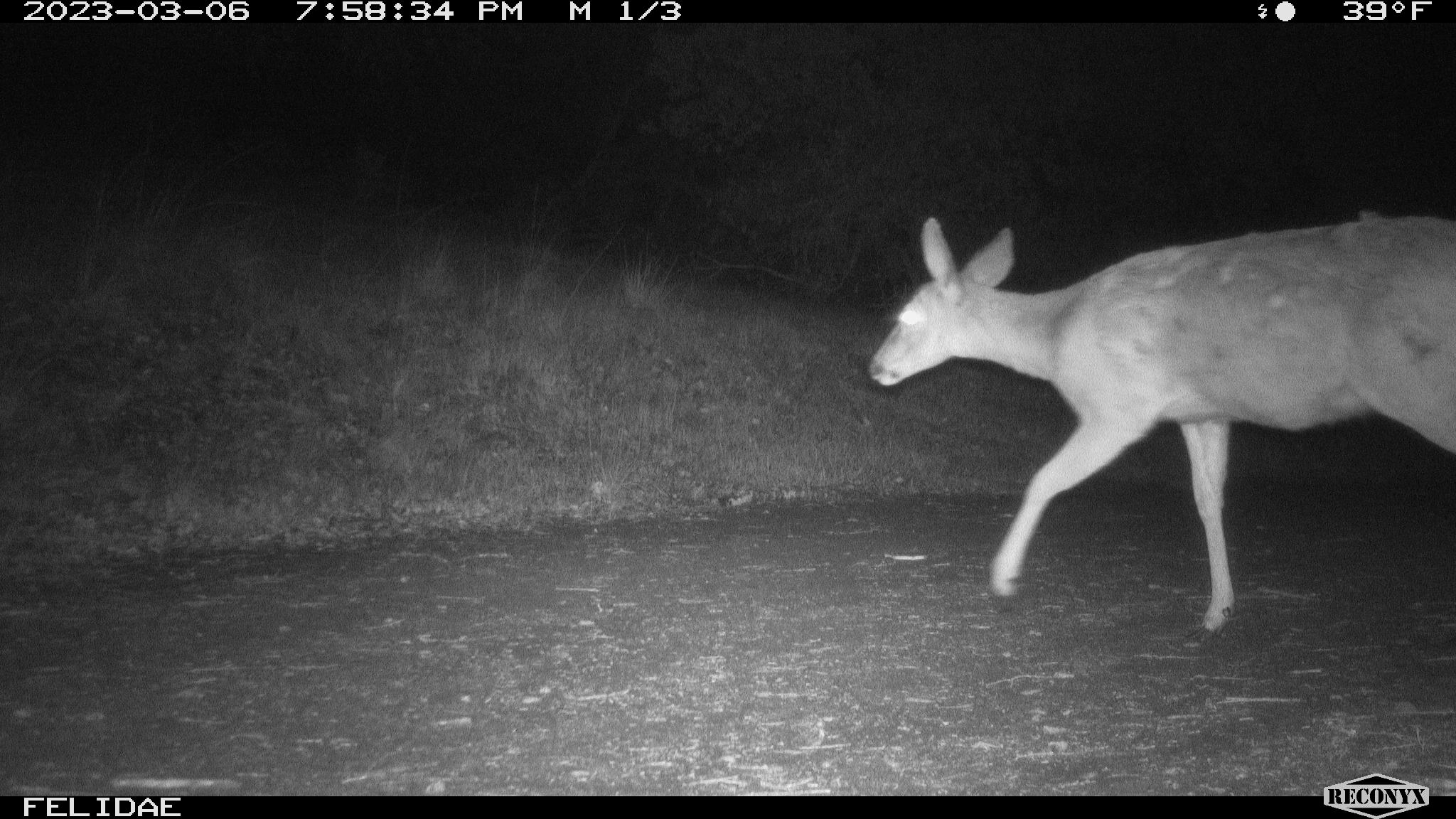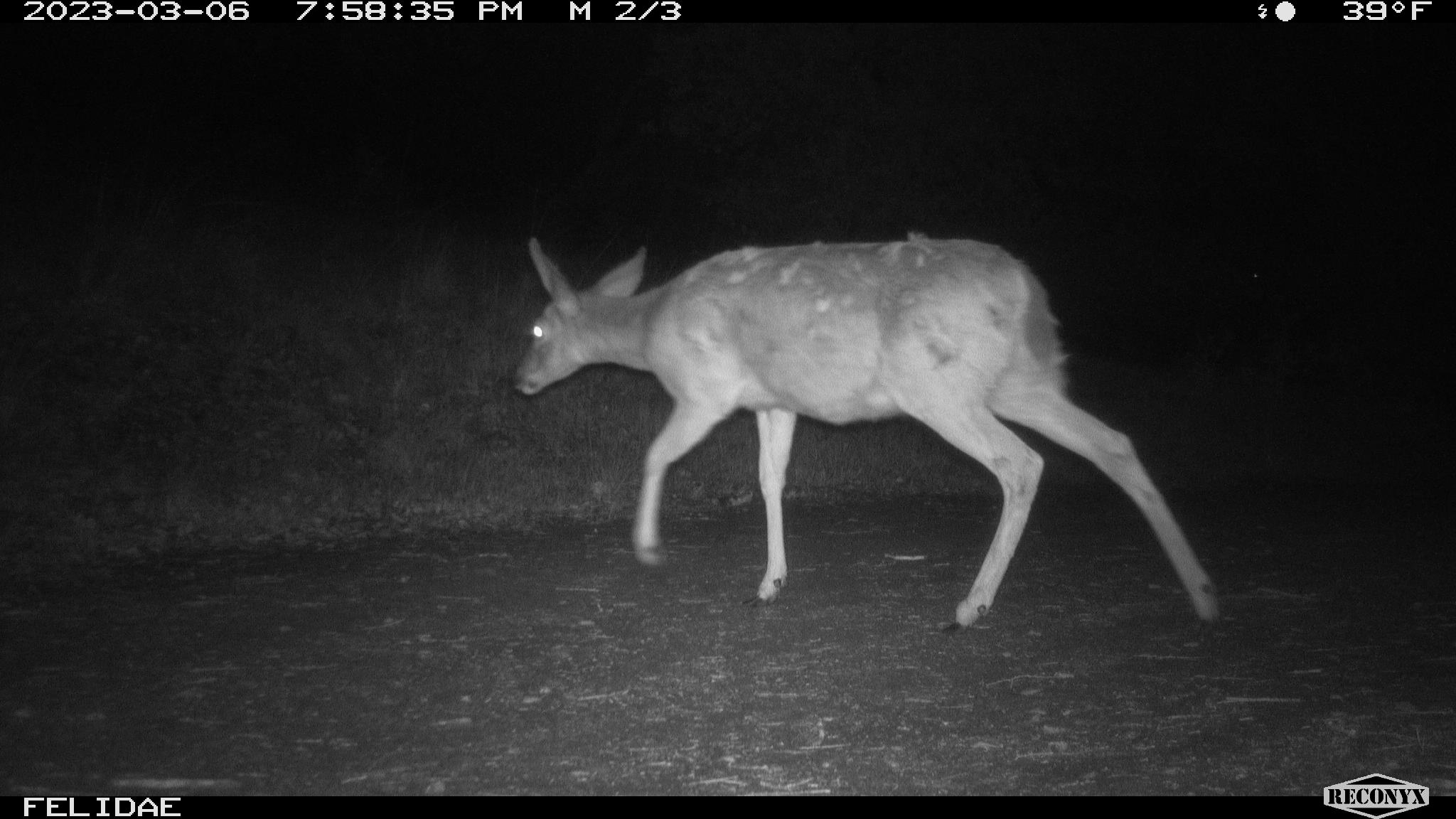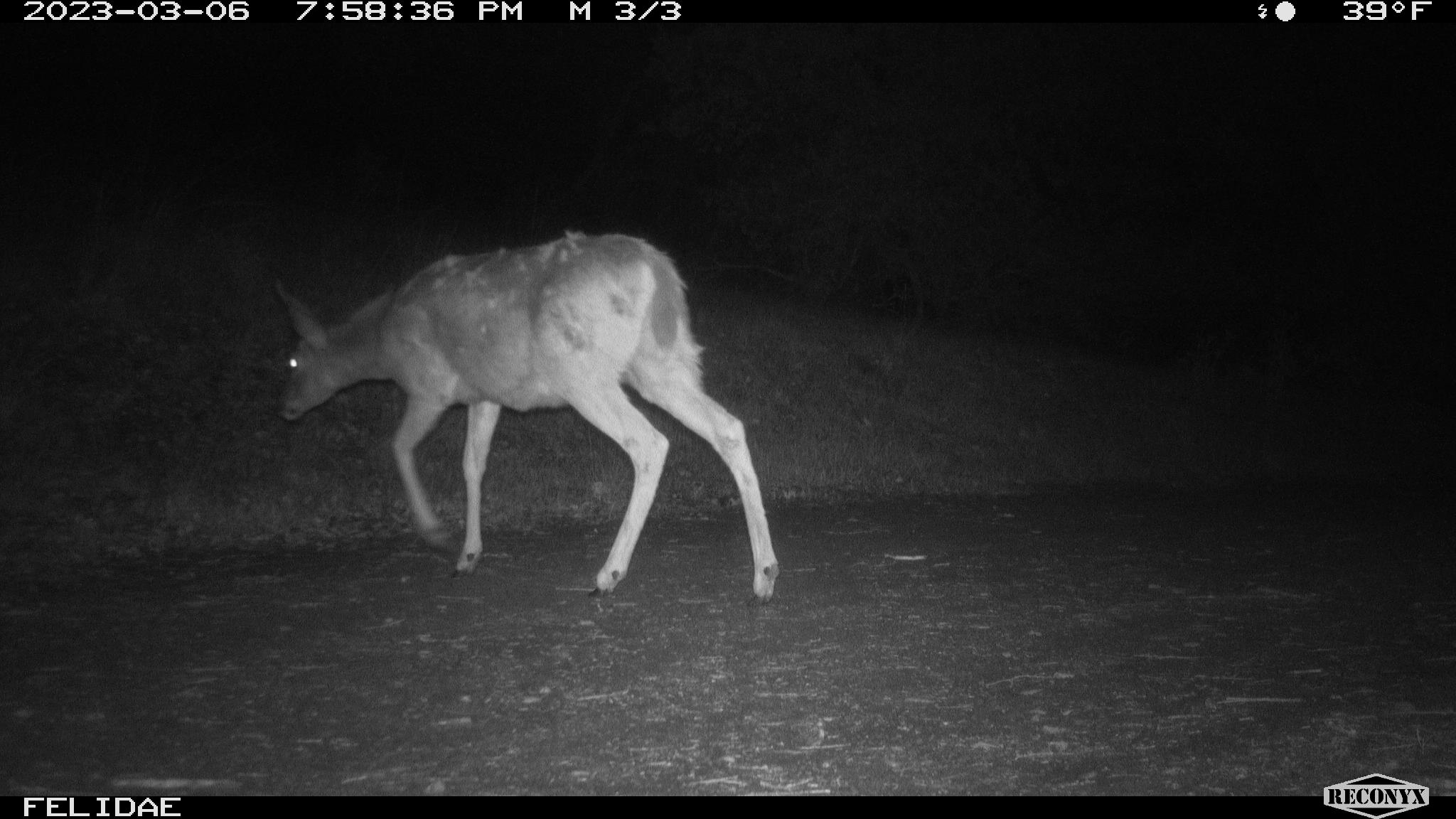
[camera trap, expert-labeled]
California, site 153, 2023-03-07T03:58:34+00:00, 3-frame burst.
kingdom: Animalia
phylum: Chordata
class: Mammalia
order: Artiodactyla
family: Cervidae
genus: Odocoileus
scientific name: Odocoileus hemionus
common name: mule deer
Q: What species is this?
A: Mule deer (Odocoileus hemionus).